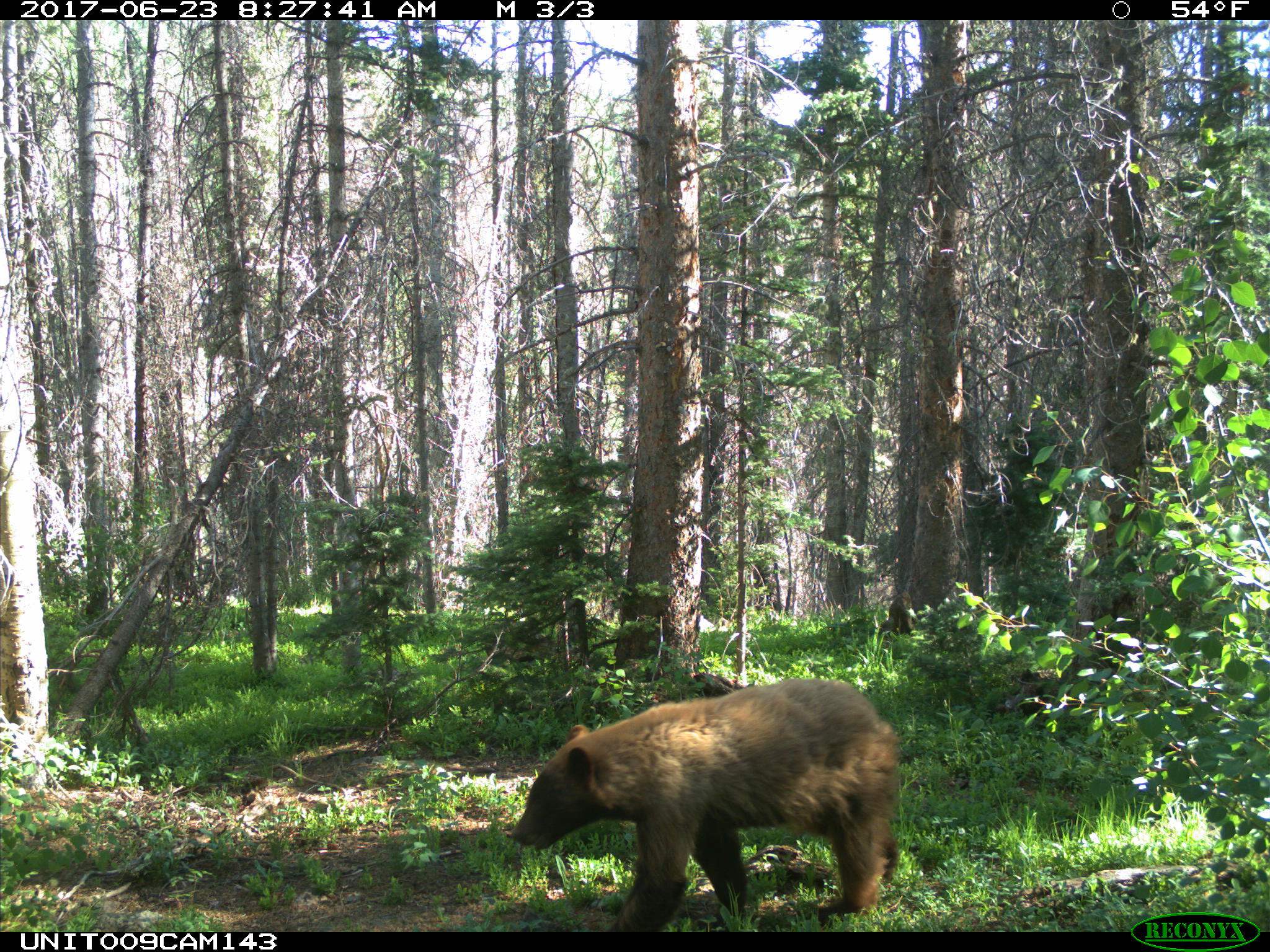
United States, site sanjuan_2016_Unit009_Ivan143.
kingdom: Animalia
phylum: Chordata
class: Mammalia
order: Carnivora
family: Ursidae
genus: Ursus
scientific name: Ursus americanus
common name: american black bear